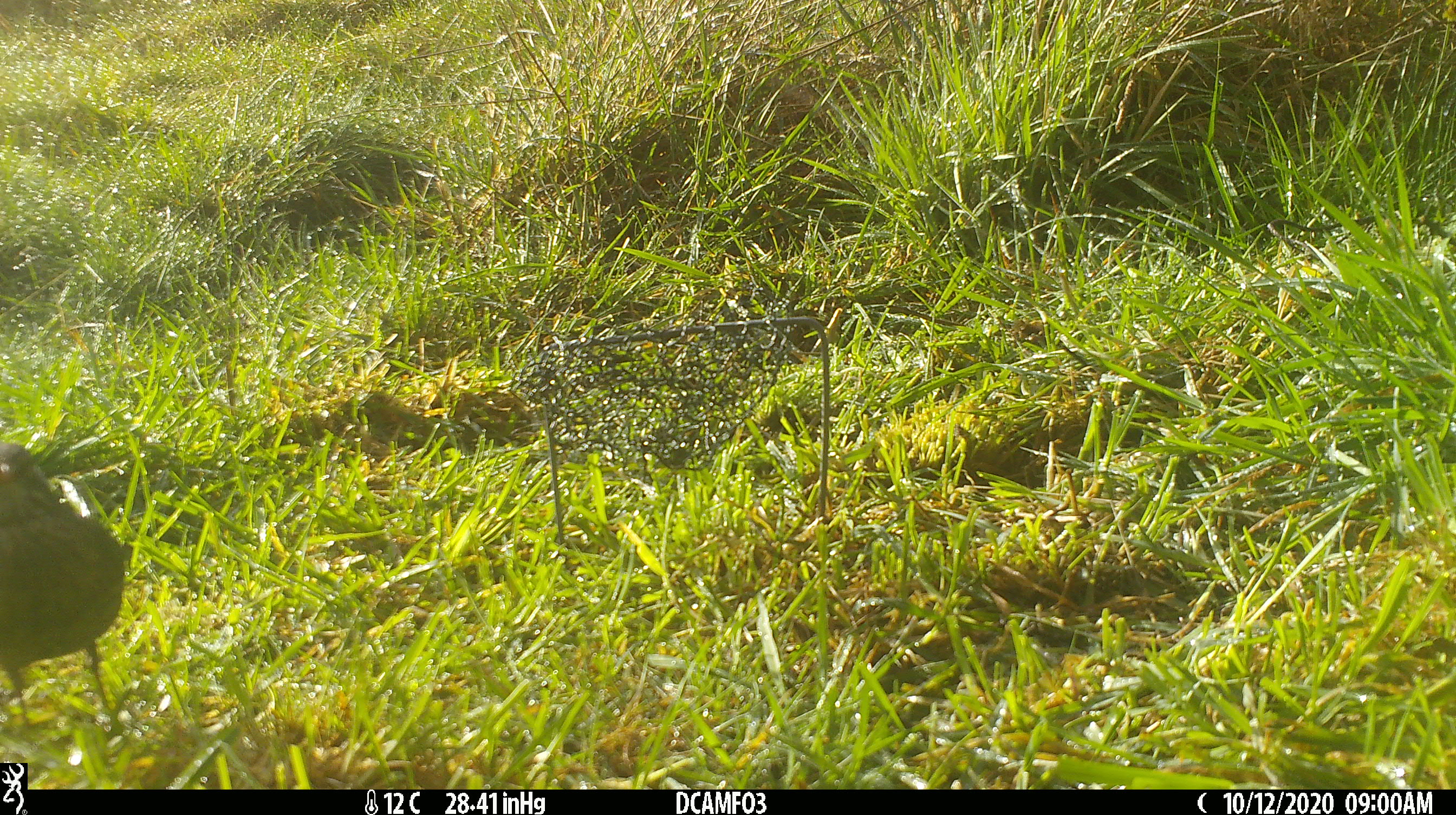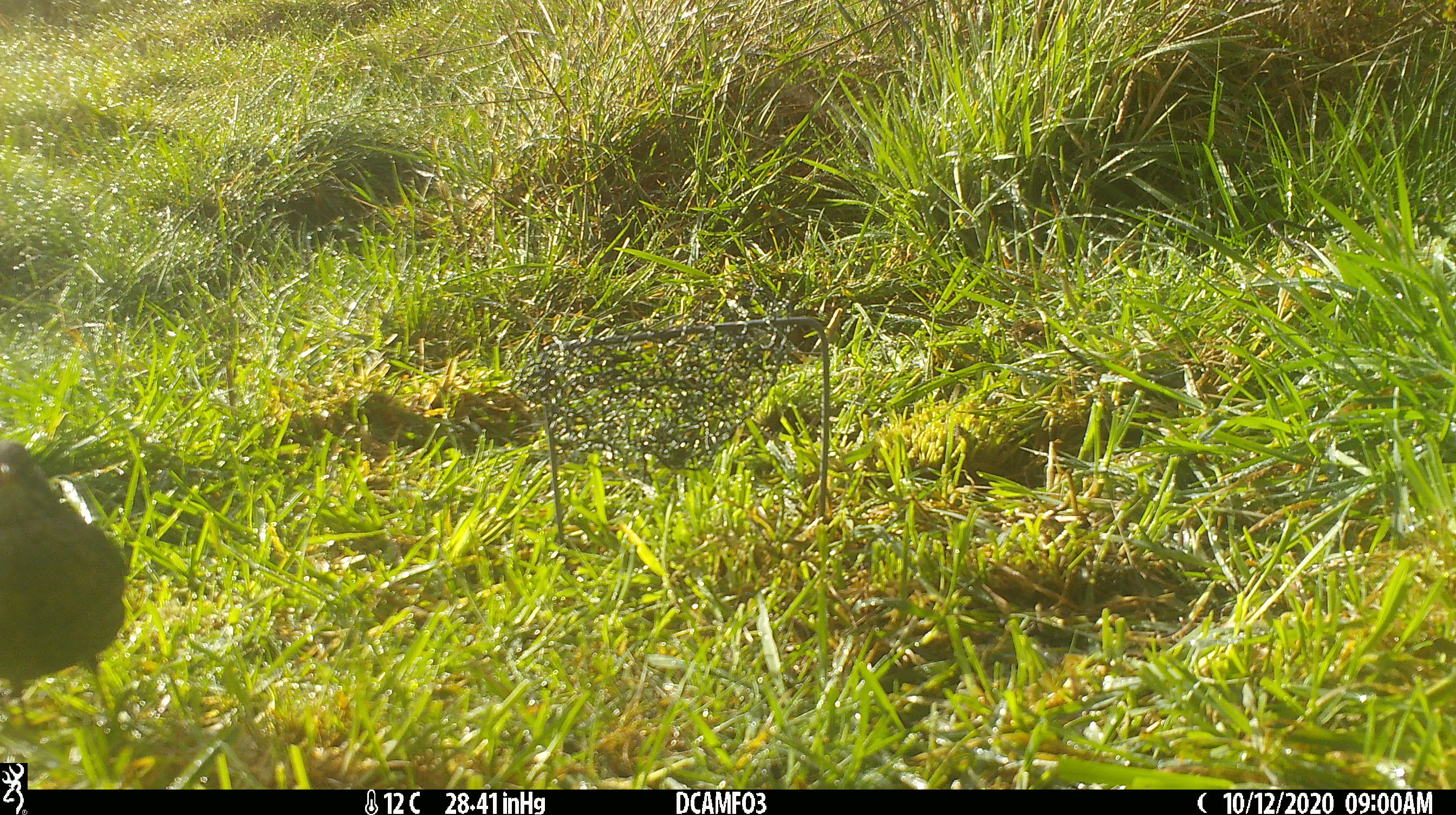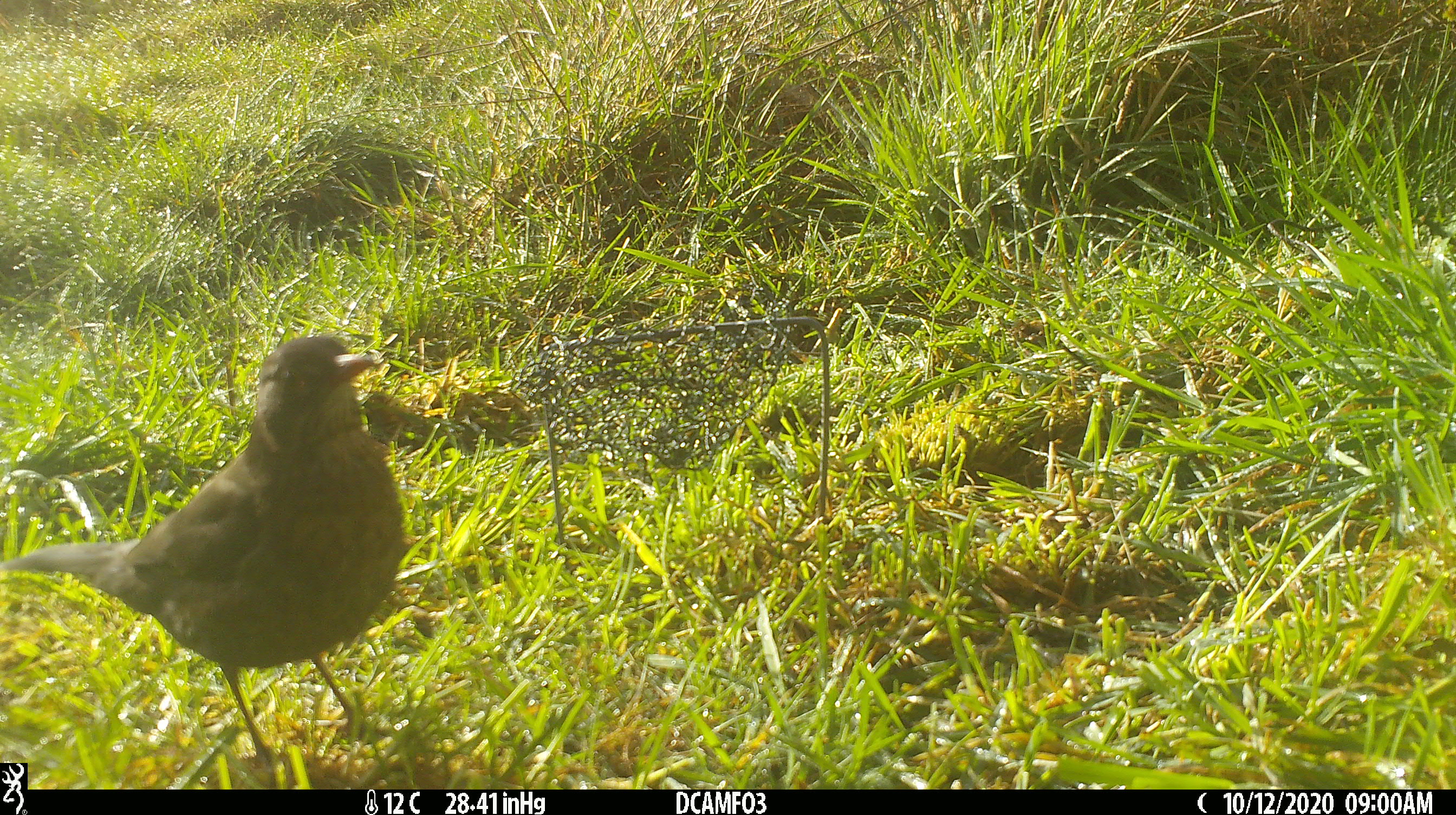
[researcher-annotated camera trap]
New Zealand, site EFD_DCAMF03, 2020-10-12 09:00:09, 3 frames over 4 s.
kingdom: Animalia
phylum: Chordata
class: Aves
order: Passeriformes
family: Turdidae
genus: Turdus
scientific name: Turdus merula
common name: eurasian blackbird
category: blackbird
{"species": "blackbird (eurasian blackbird) (Turdus merula)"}